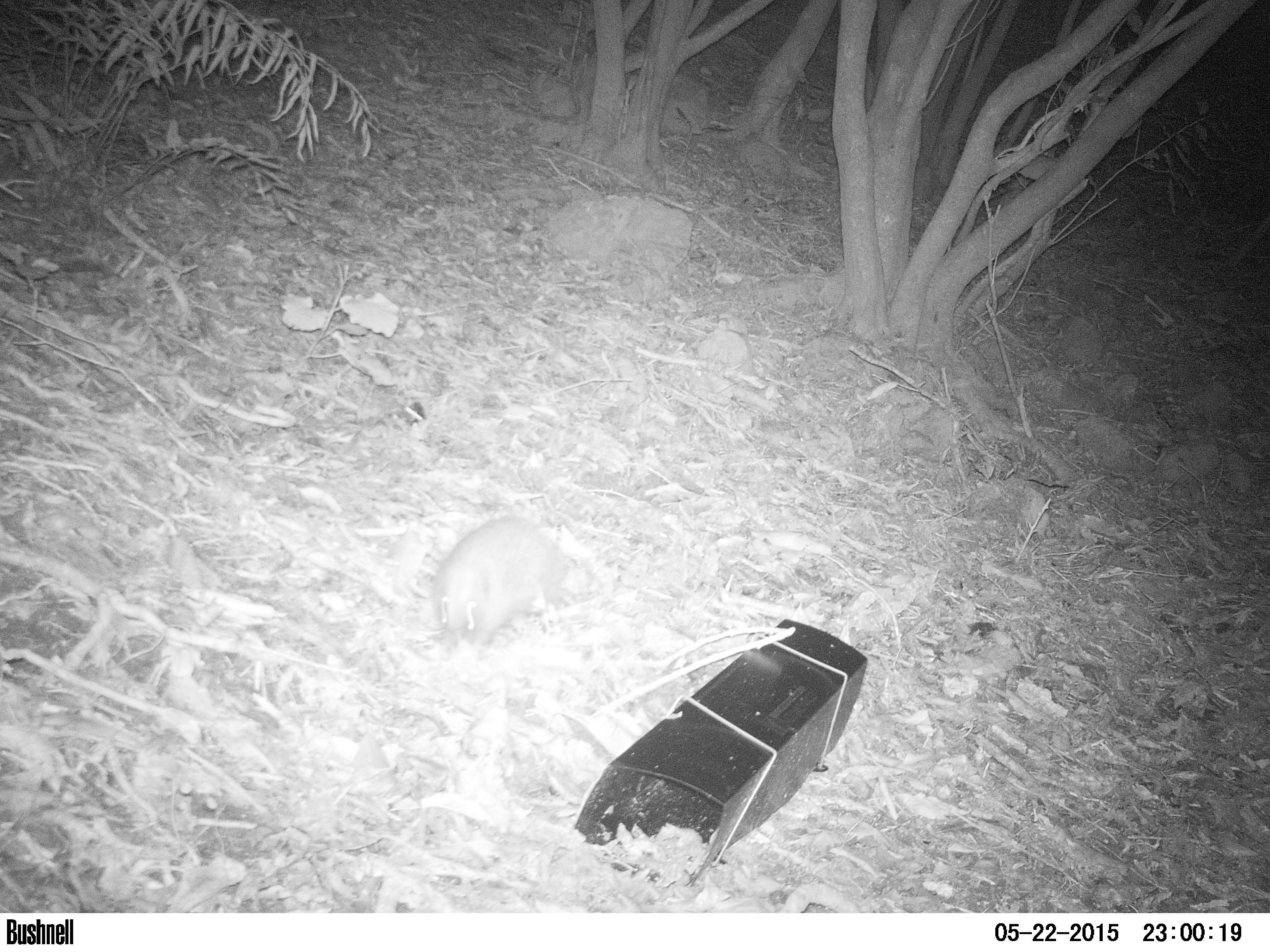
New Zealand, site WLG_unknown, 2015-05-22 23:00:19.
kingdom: Animalia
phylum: Chordata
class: Mammalia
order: Eulipotyphla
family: Erinaceidae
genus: Erinaceus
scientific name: Erinaceus europaeus europaeus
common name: european hedgehog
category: hedgehog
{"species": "hedgehog (european hedgehog) (Erinaceus europaeus europaeus)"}